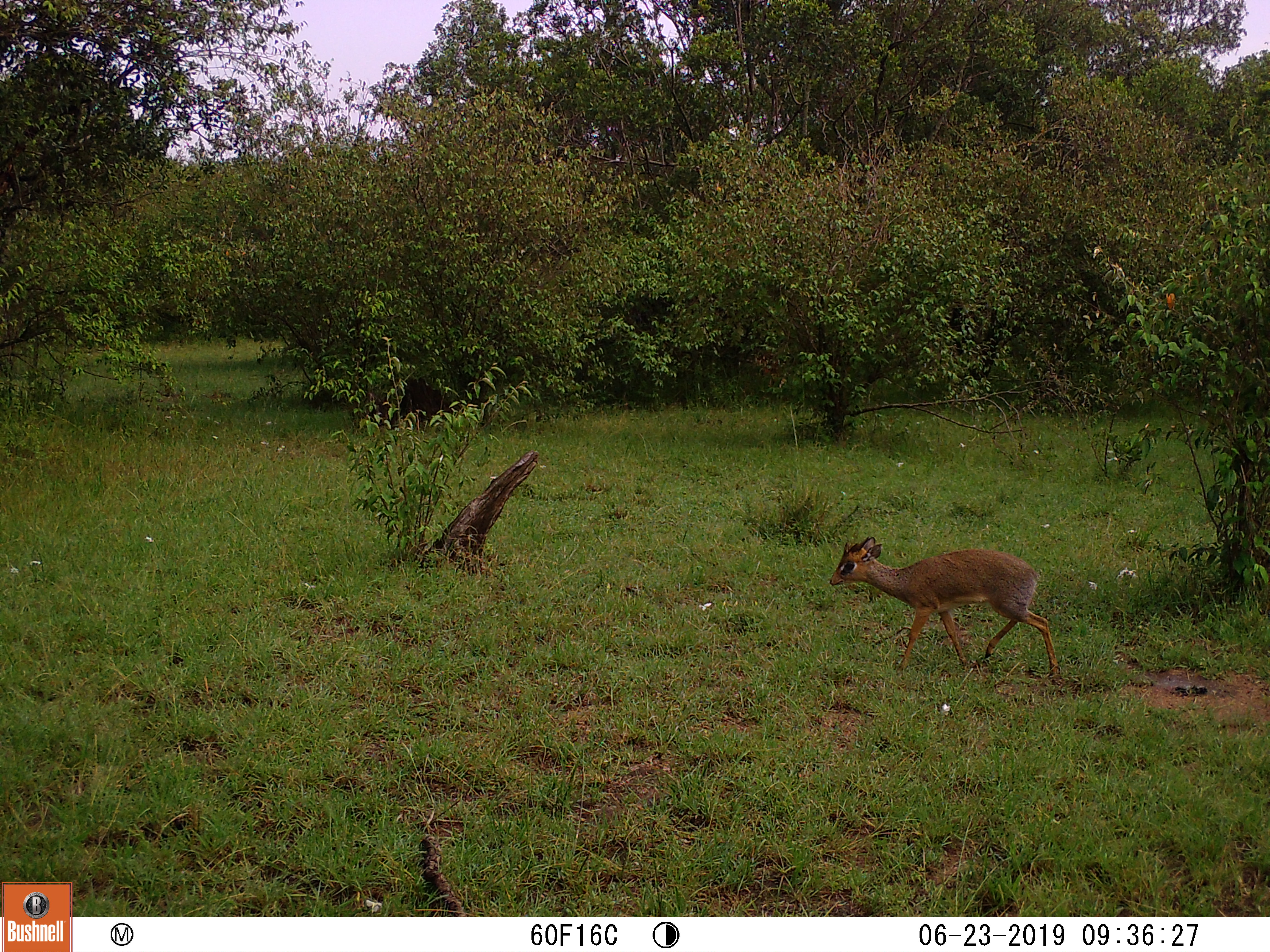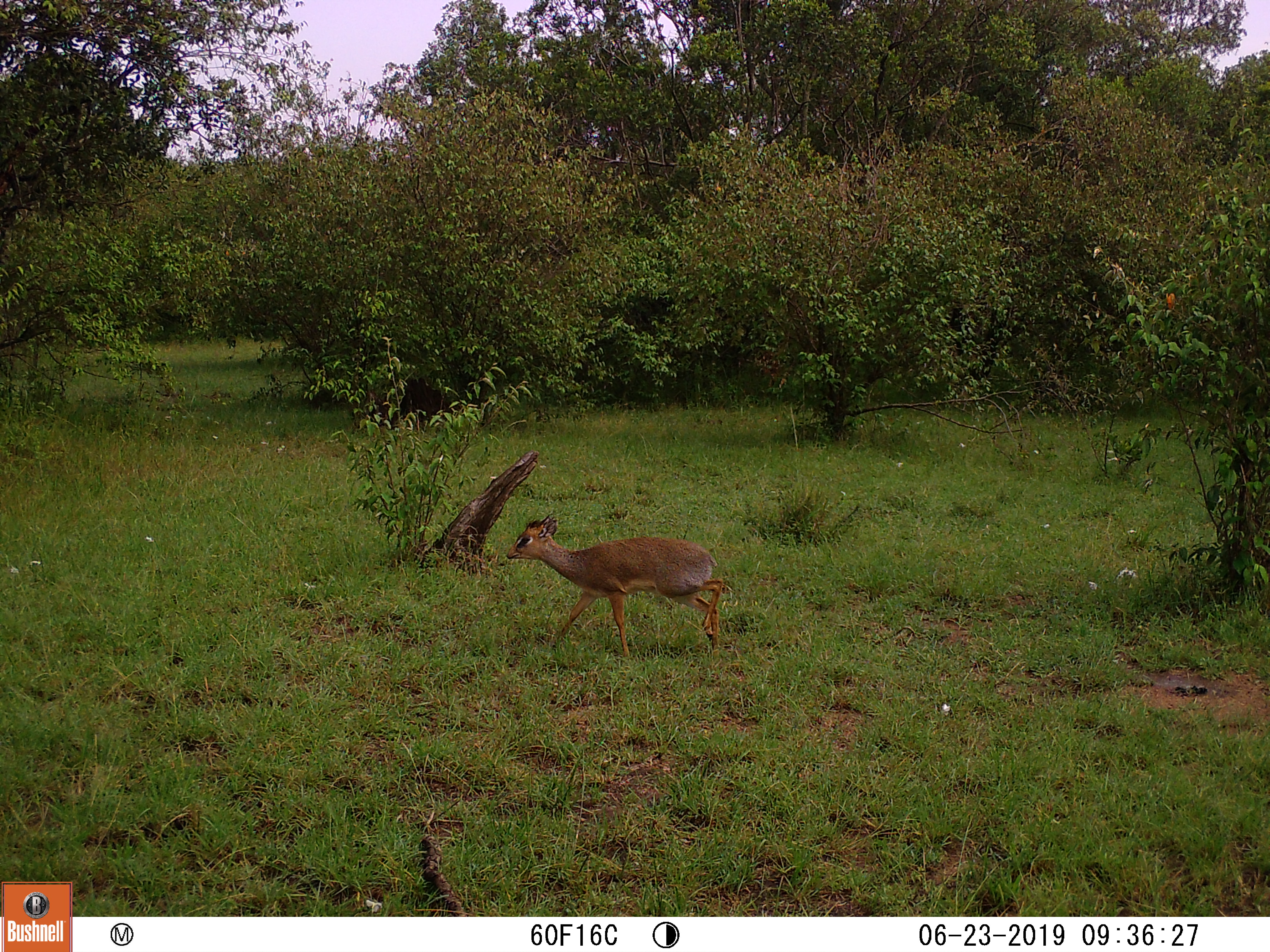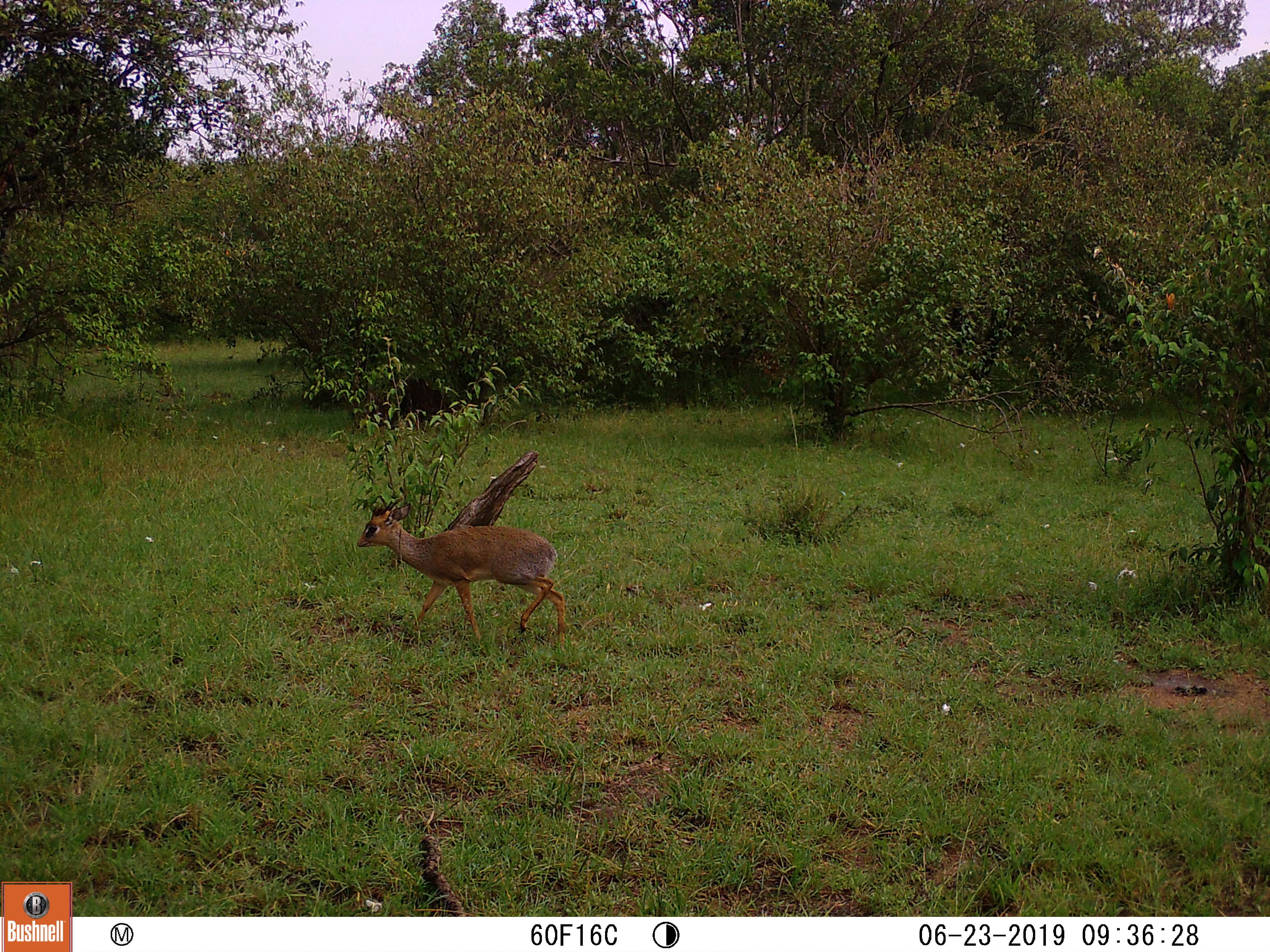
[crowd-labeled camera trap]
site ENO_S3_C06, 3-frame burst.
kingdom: Animalia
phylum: Chordata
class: Mammalia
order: Artiodactyla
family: Bovidae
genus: Madoqua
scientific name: Madoqua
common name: dik-dik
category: dikdik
Dikdik (dik-dik) (Madoqua), count 1. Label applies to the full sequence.